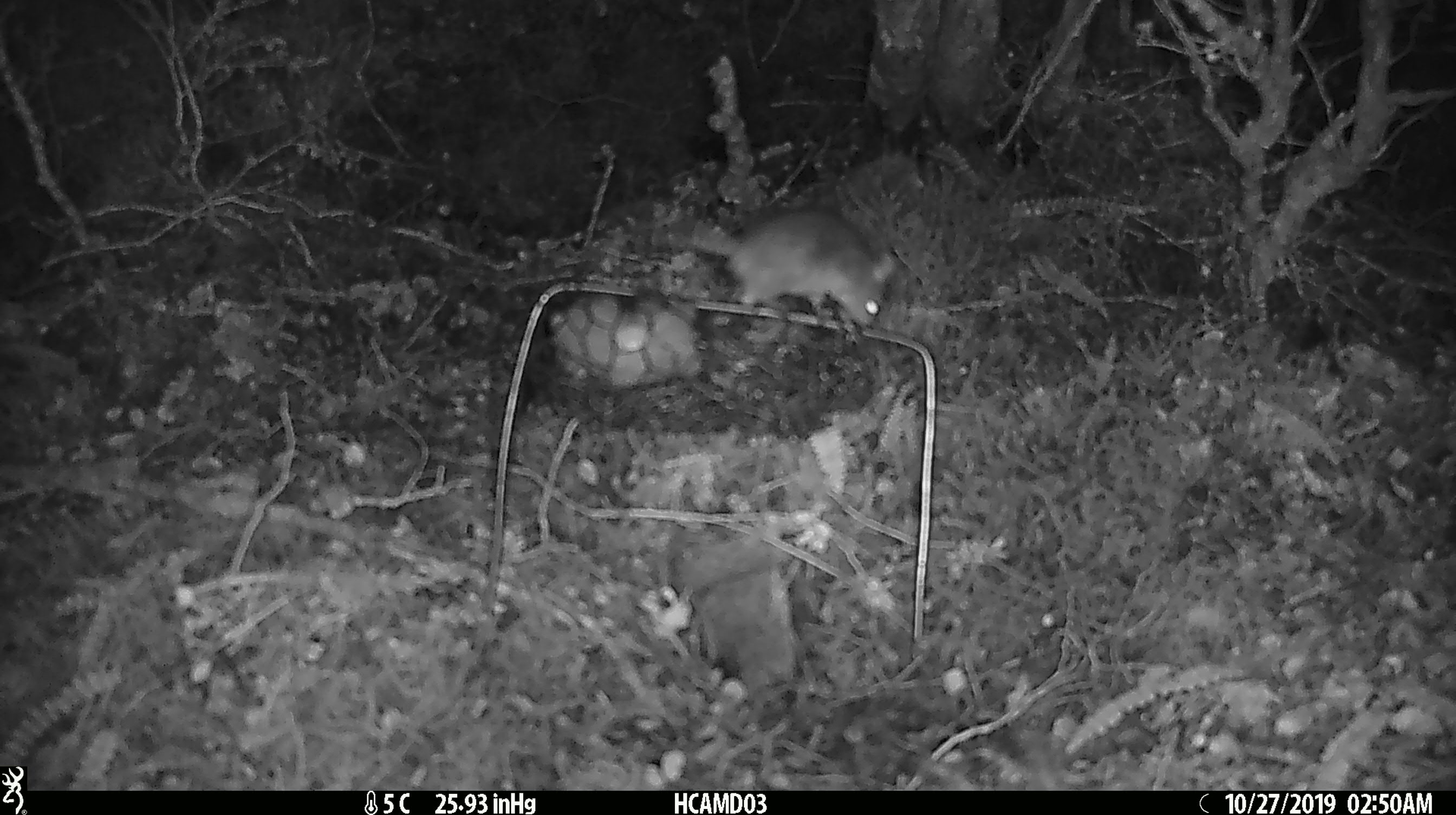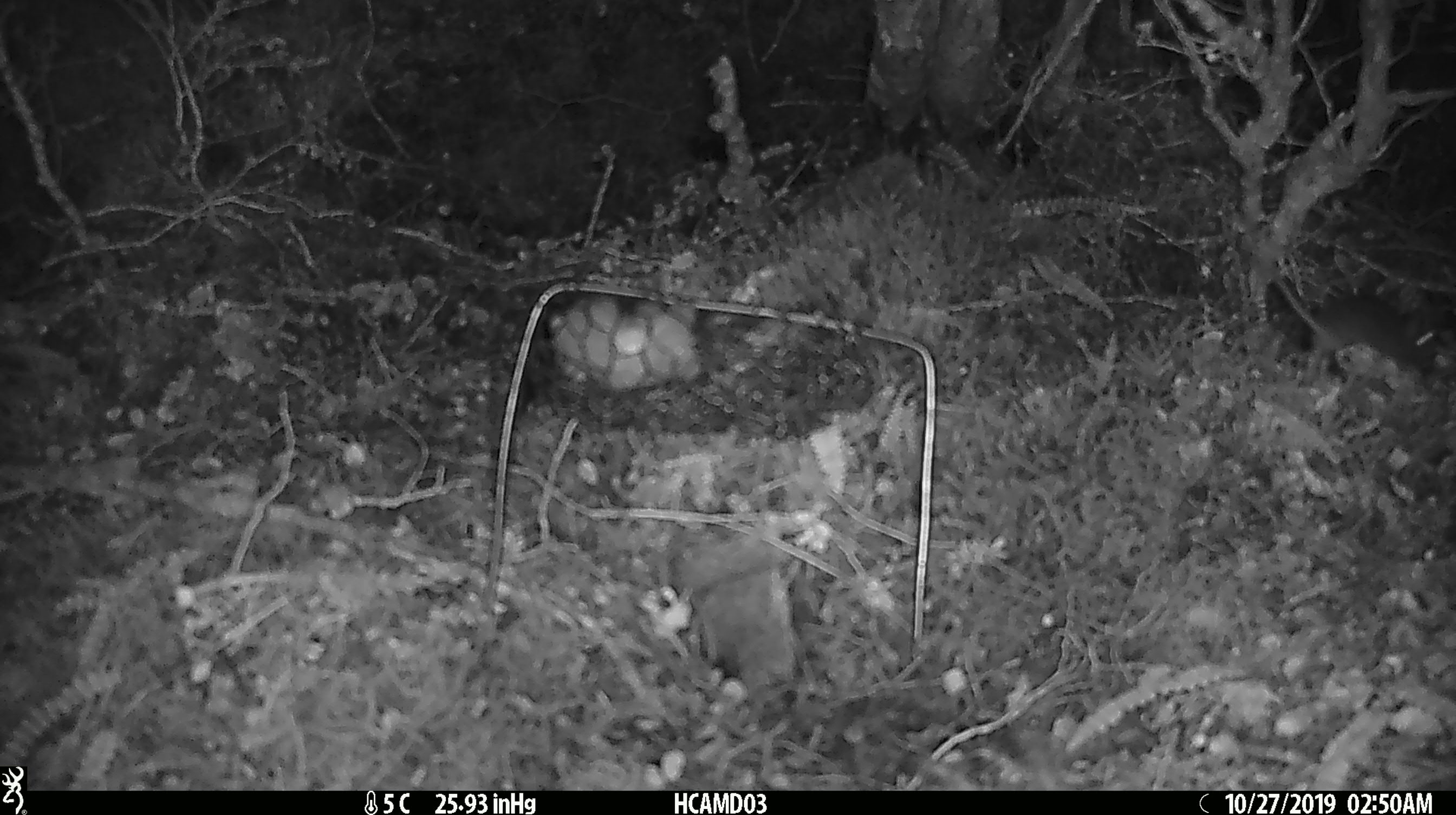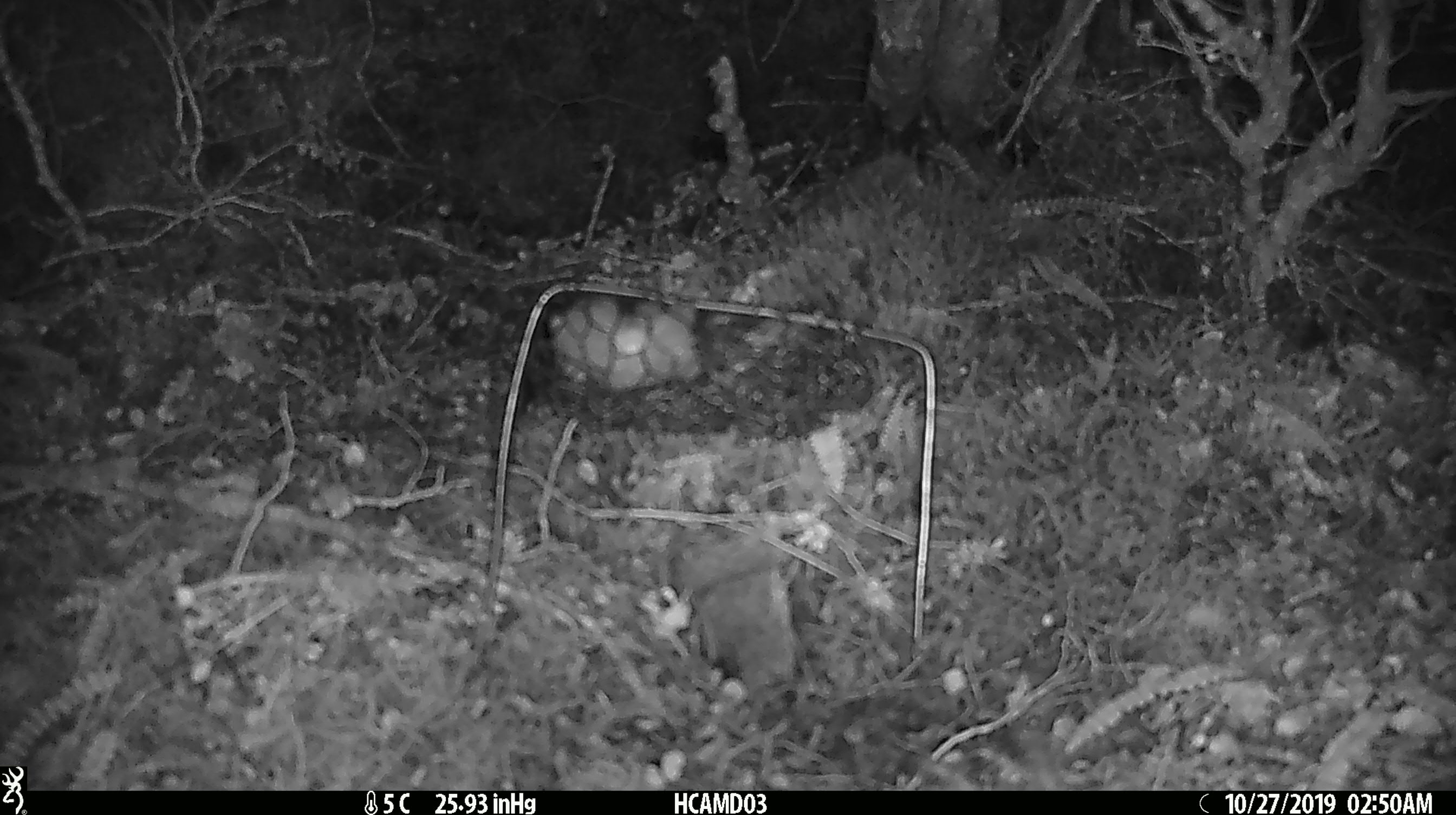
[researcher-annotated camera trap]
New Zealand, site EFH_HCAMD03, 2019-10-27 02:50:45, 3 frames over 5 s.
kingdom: Animalia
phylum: Chordata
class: Mammalia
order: Rodentia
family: Muridae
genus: Mus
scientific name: Mus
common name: mouse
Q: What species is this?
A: Mouse (Mus).